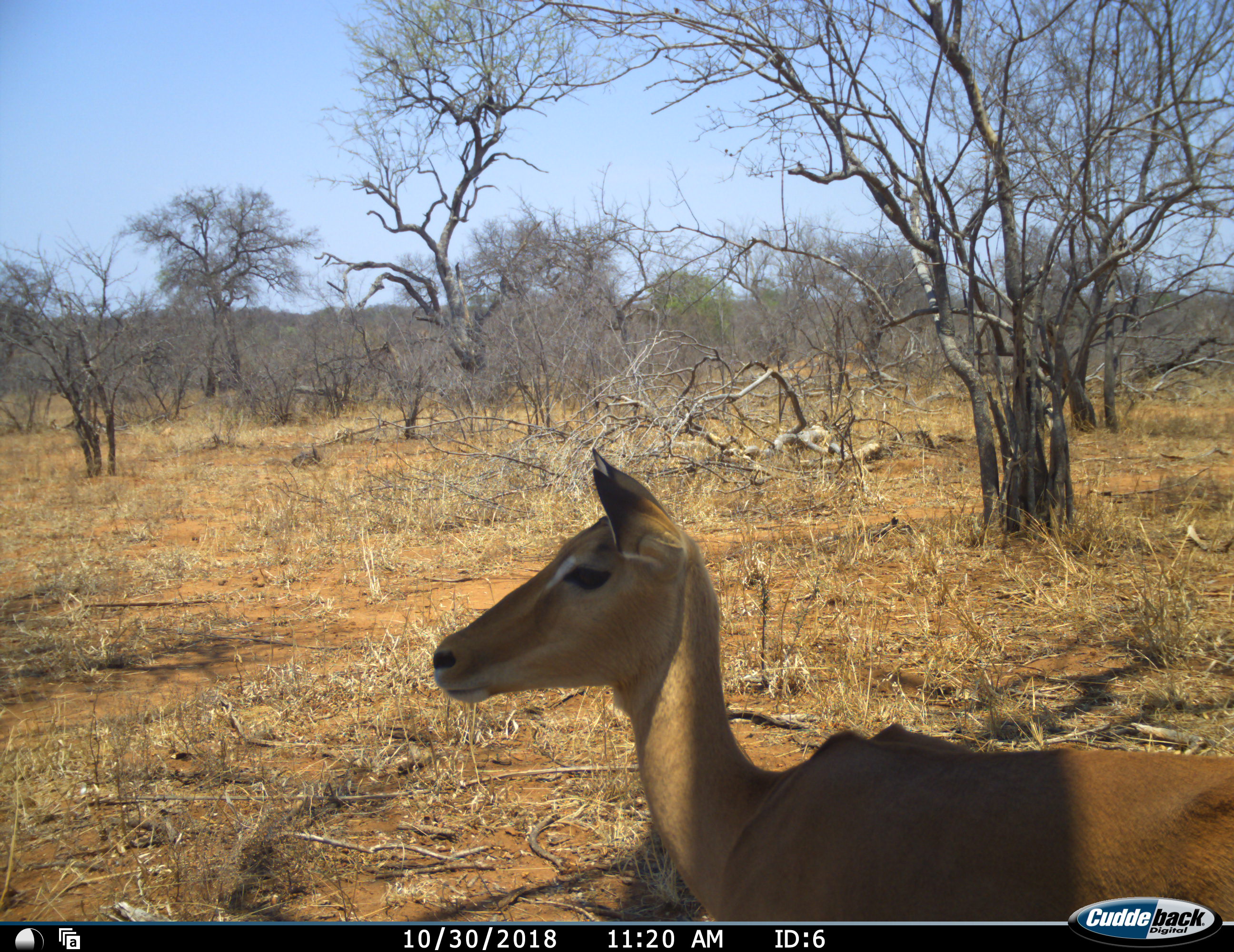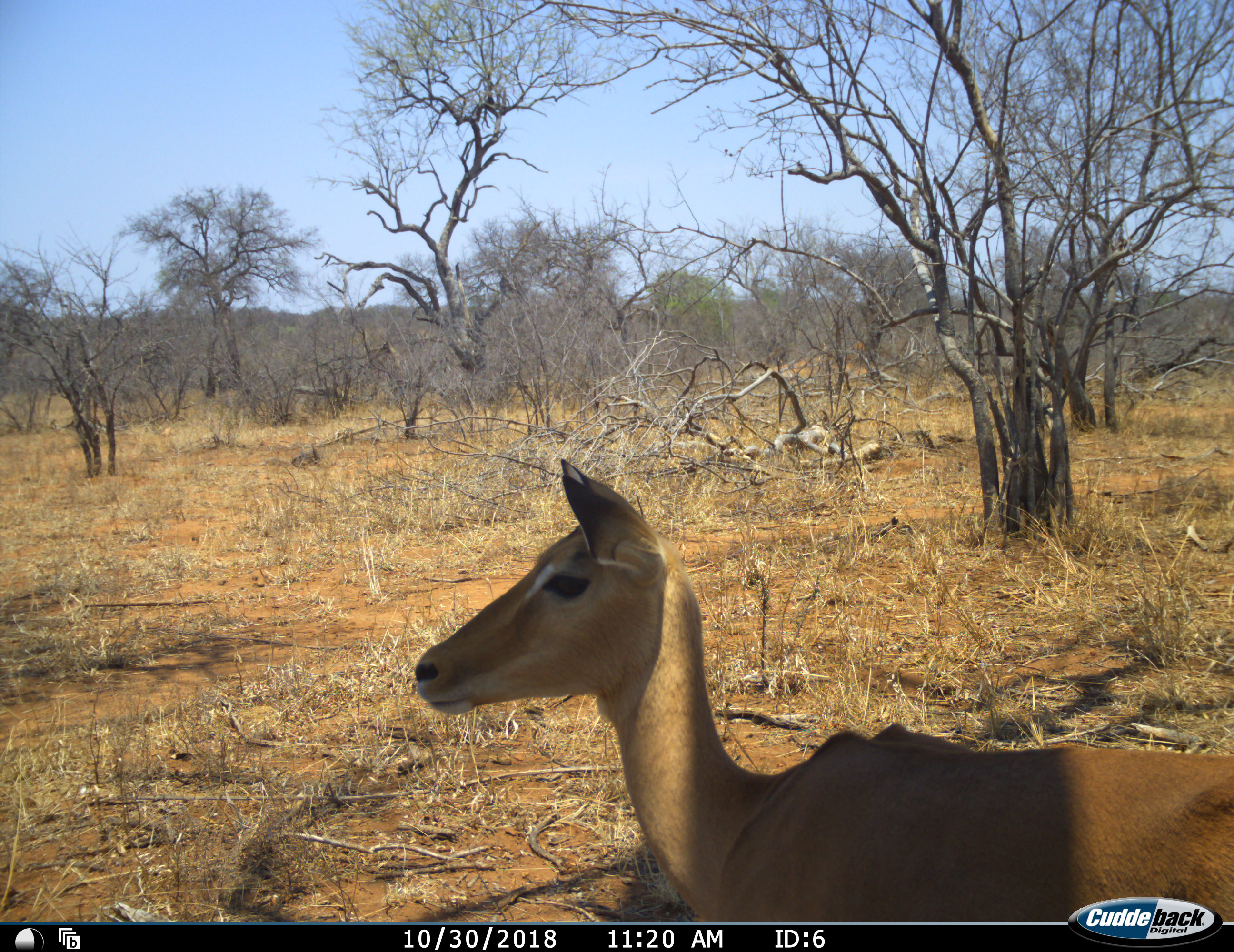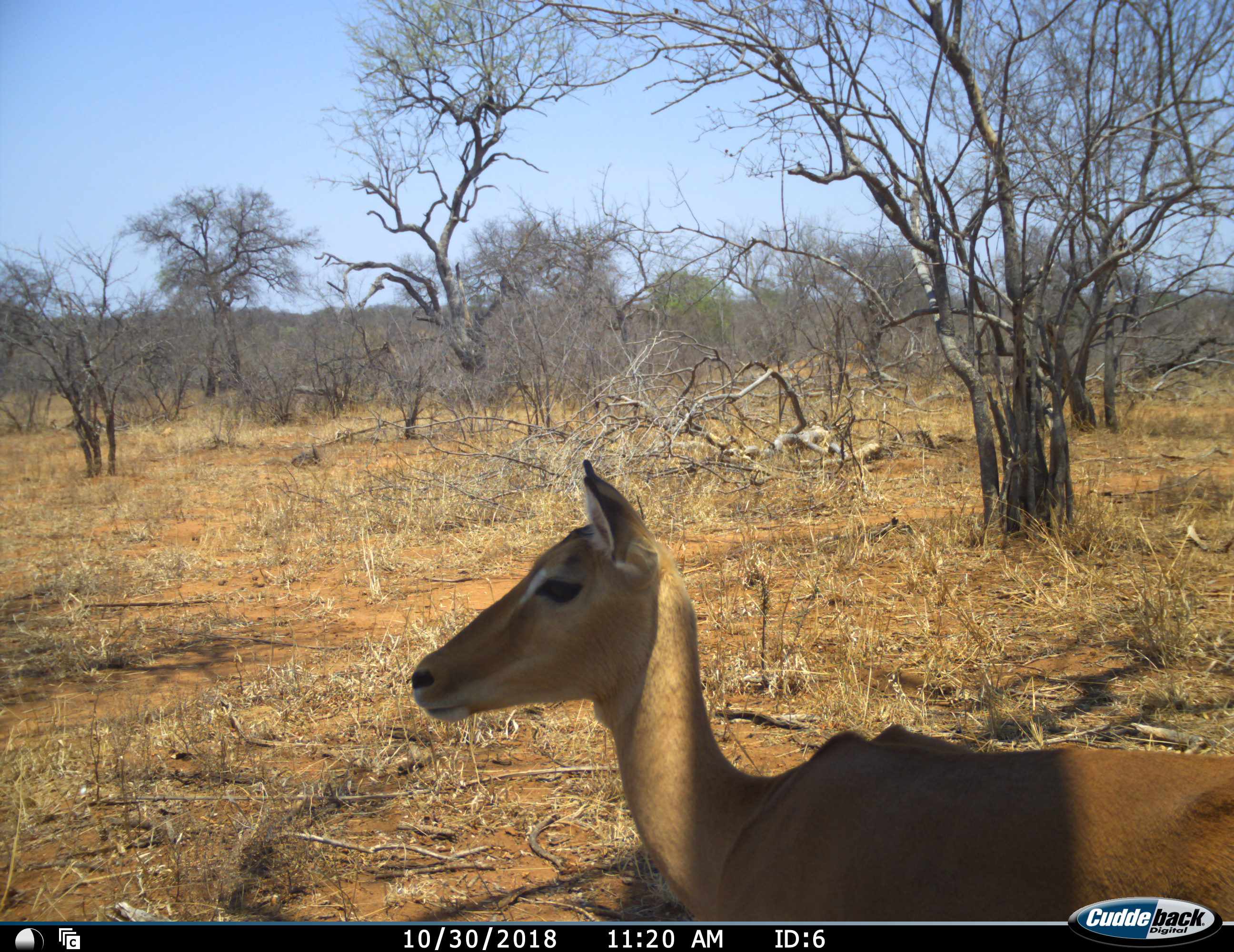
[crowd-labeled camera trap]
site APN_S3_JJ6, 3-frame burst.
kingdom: Animalia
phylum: Chordata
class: Mammalia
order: Artiodactyla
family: Bovidae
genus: Aepyceros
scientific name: Aepyceros melampus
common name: impala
Impala (Aepyceros melampus), count 1. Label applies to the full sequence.